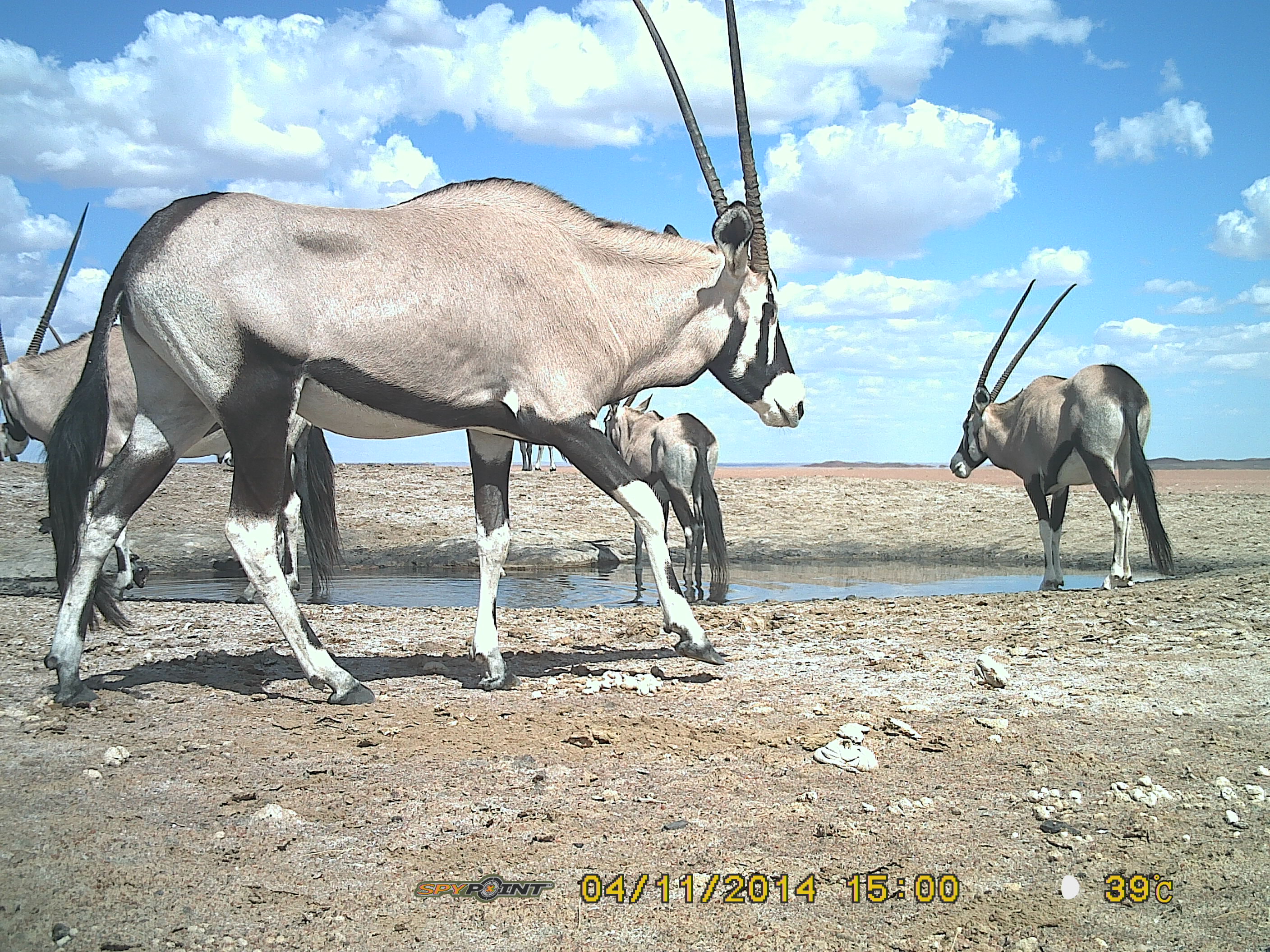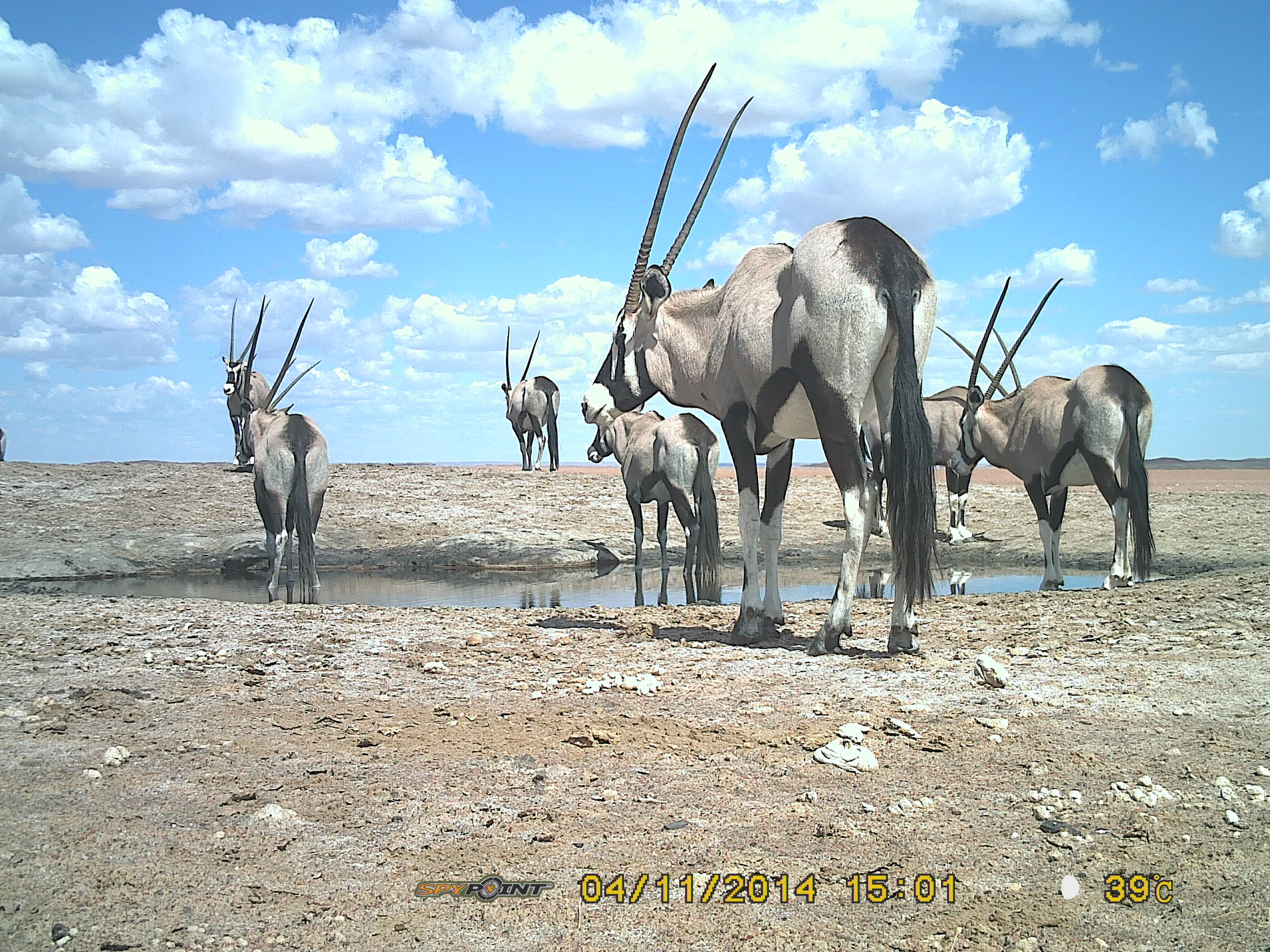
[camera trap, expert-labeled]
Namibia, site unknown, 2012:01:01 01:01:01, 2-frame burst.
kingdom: Animalia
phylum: Chordata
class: Mammalia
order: Artiodactyla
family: Bovidae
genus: Oryx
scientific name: Oryx gazella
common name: gemsbok